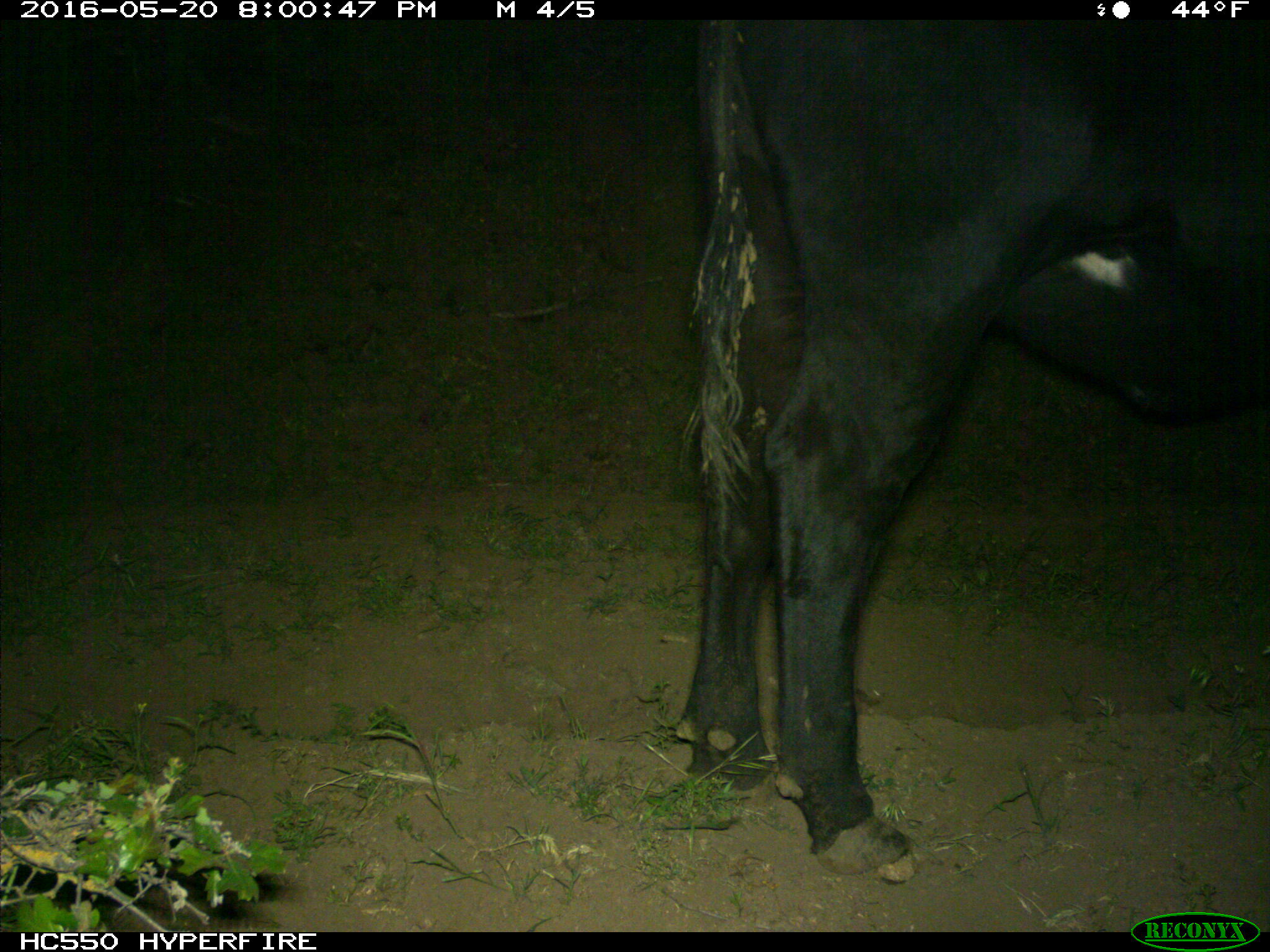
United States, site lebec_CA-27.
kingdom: Animalia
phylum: Chordata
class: Mammalia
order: Artiodactyla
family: Bovidae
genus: Bos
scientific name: Bos taurus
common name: domestic cow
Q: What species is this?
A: Bos taurus (domestic cow).